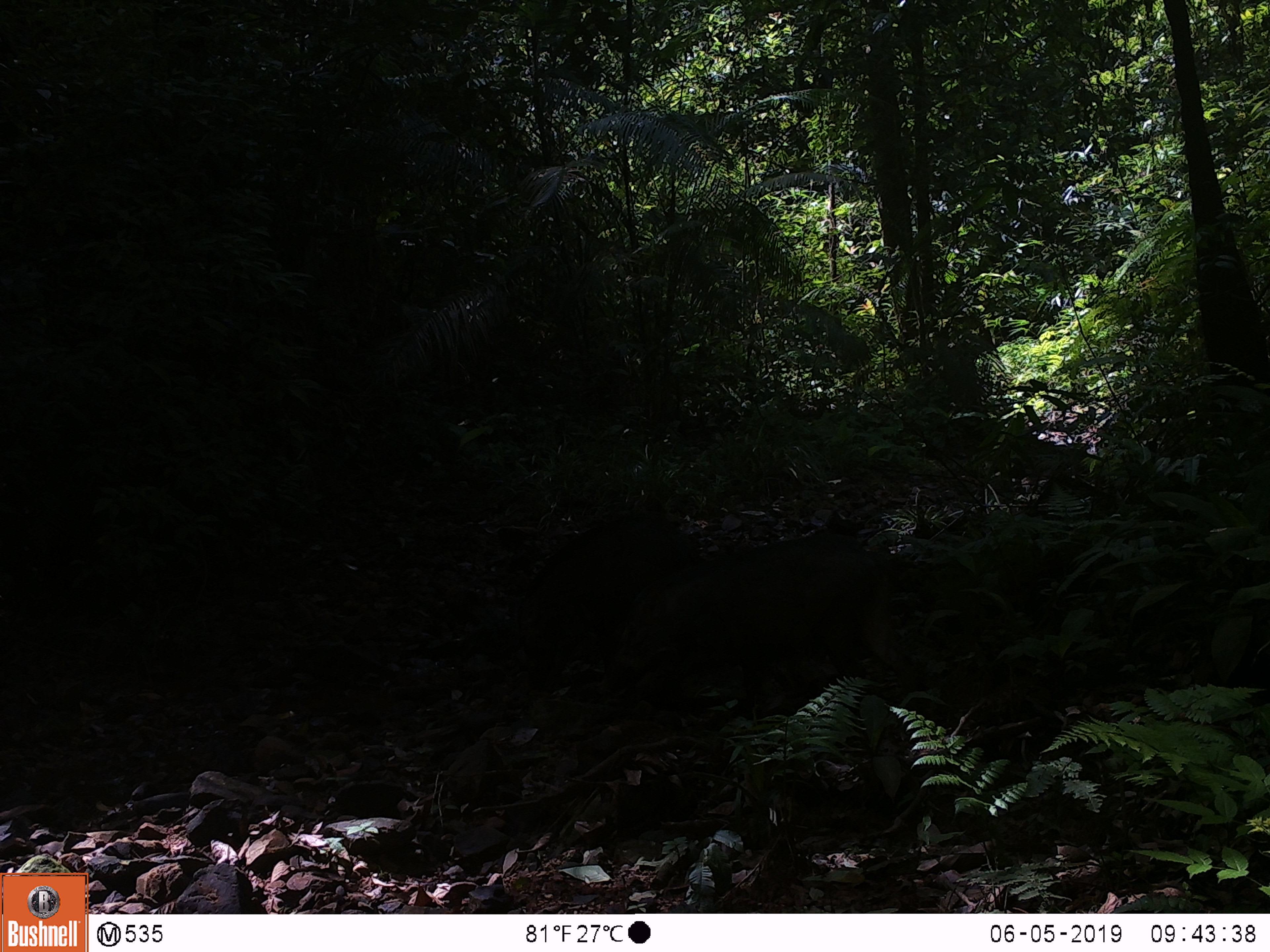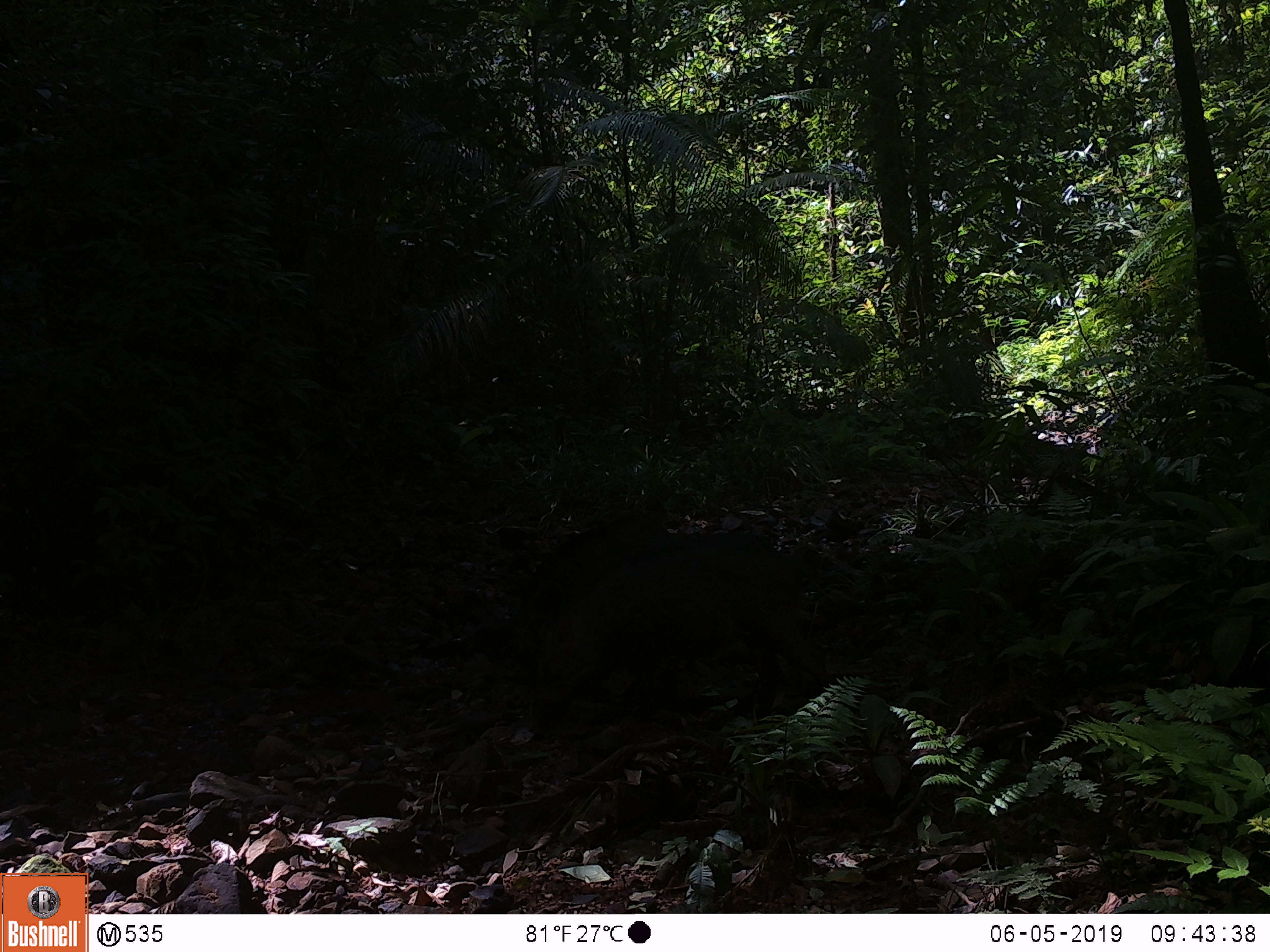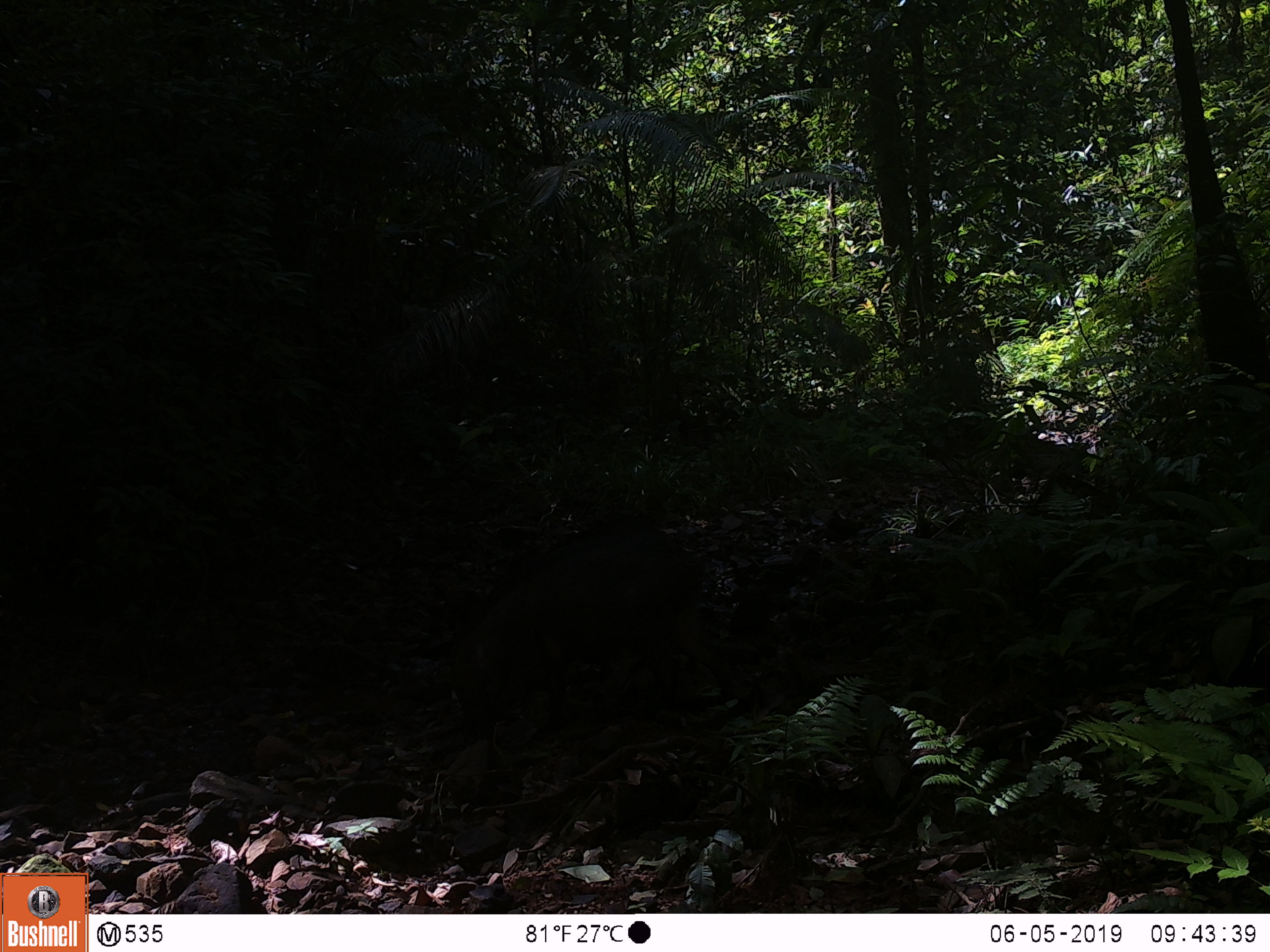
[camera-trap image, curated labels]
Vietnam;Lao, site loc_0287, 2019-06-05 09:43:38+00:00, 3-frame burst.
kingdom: Animalia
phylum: Chordata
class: Mammalia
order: Artiodactyla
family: Suidae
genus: Sus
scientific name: Sus scrofa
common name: eurasian wild pig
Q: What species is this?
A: Eurasian wild pig (Sus scrofa).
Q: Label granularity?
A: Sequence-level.